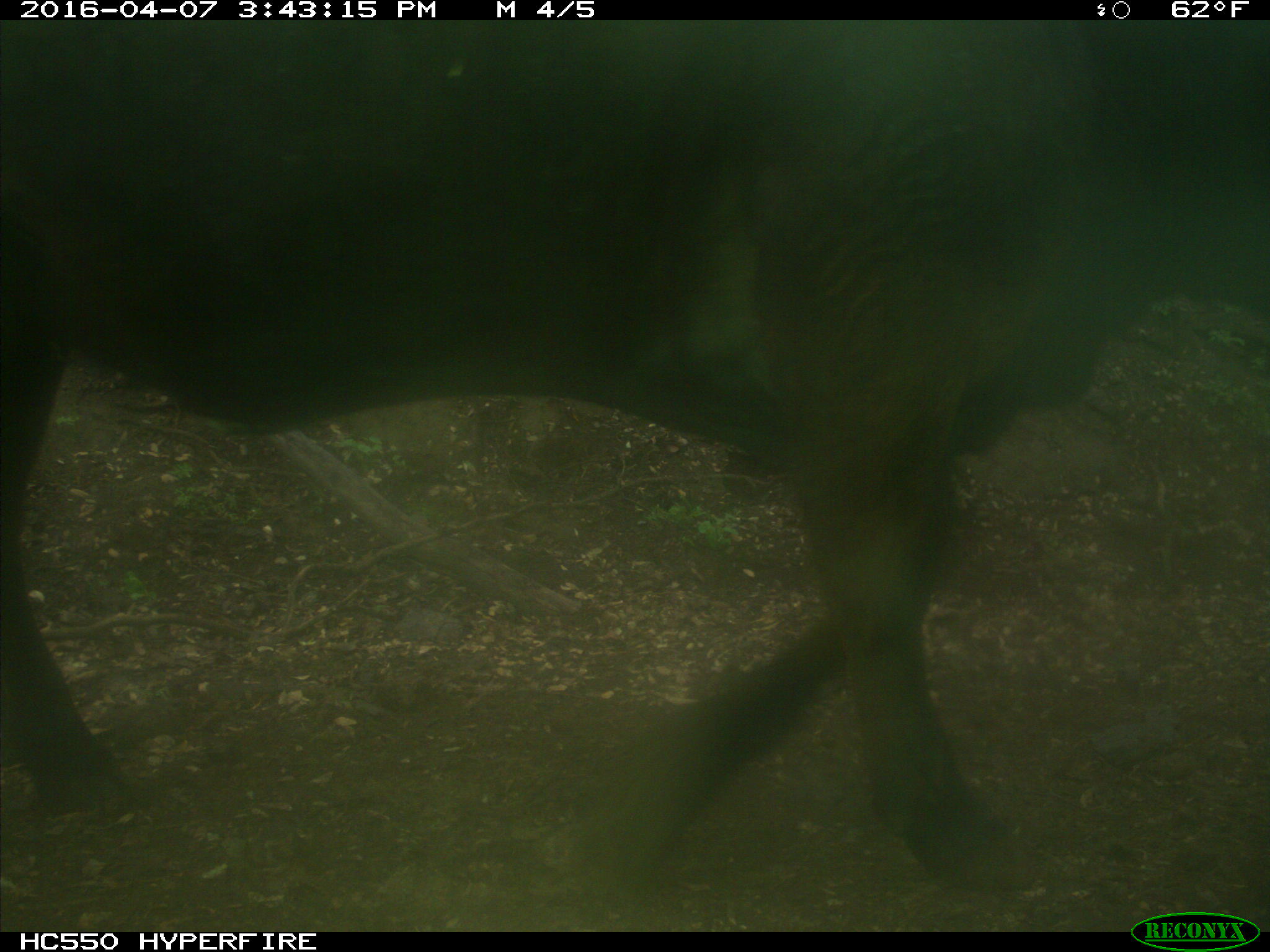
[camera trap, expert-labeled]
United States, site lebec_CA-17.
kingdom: Animalia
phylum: Chordata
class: Mammalia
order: Artiodactyla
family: Bovidae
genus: Bos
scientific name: Bos taurus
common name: domestic cow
Bos taurus (domestic cow).